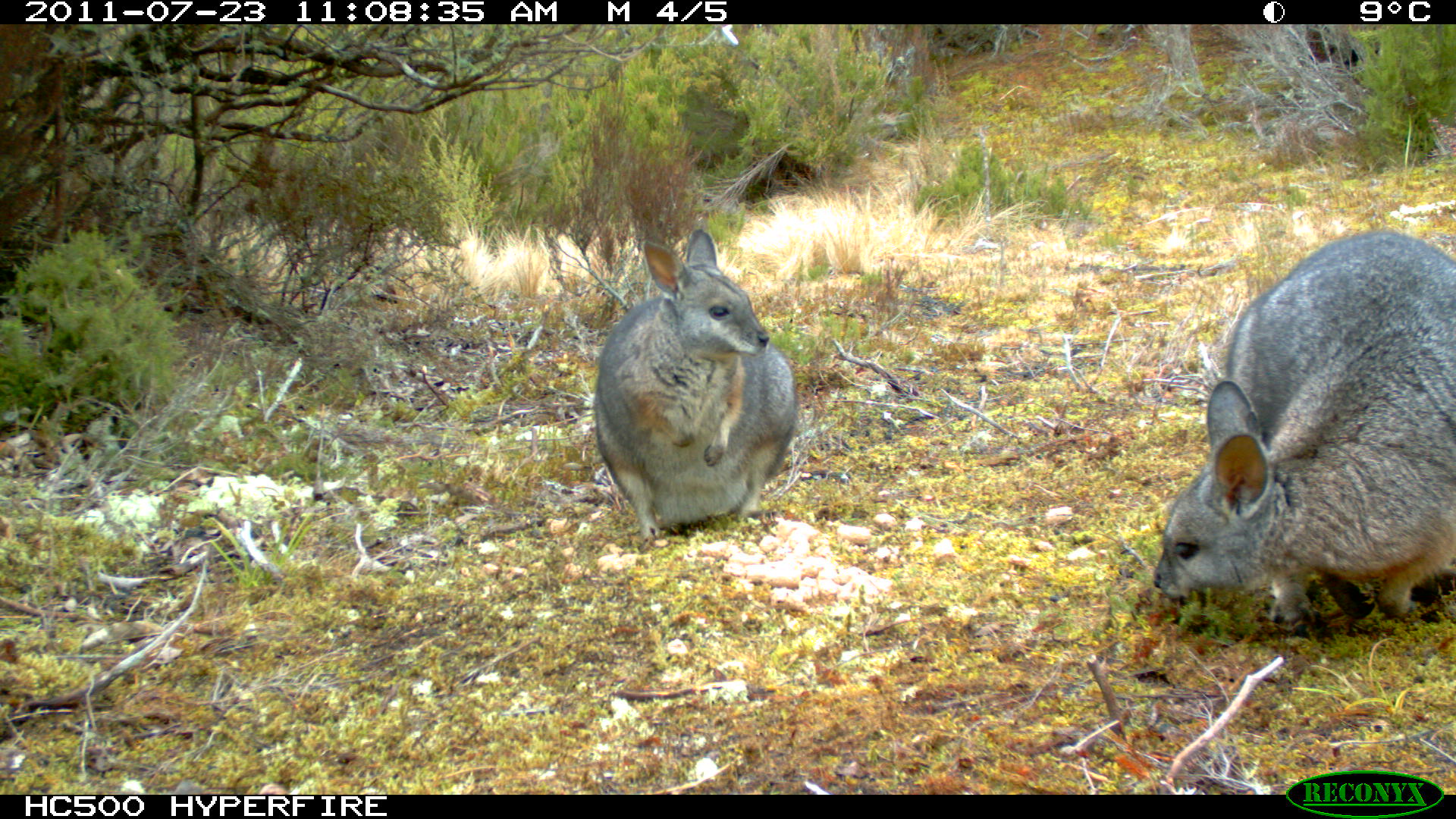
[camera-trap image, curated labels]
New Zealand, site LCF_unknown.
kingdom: Animalia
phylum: Chordata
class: Mammalia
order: Diprotodontia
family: Macropodidae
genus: Notamacropus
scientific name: Notamacropus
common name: wallaby